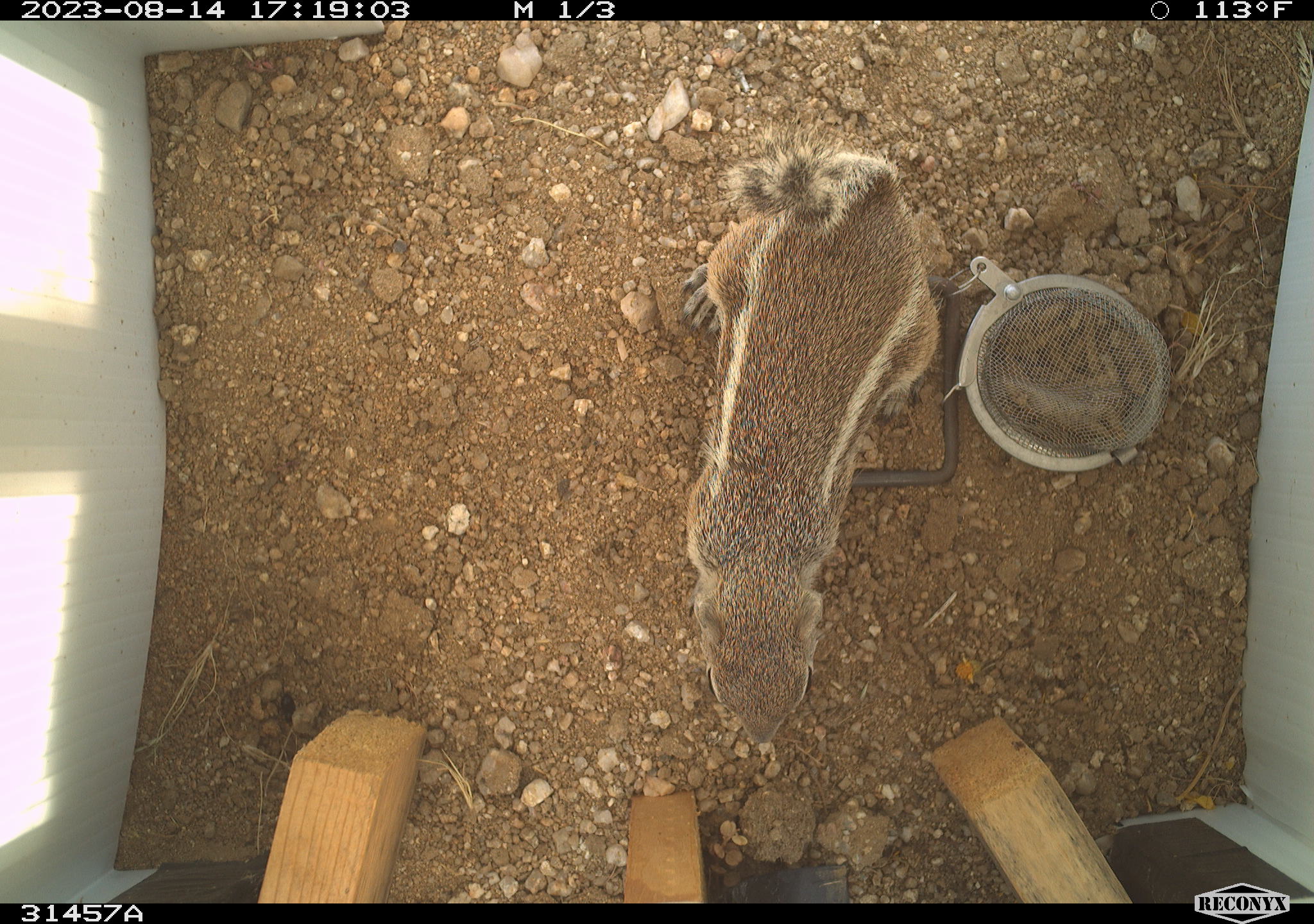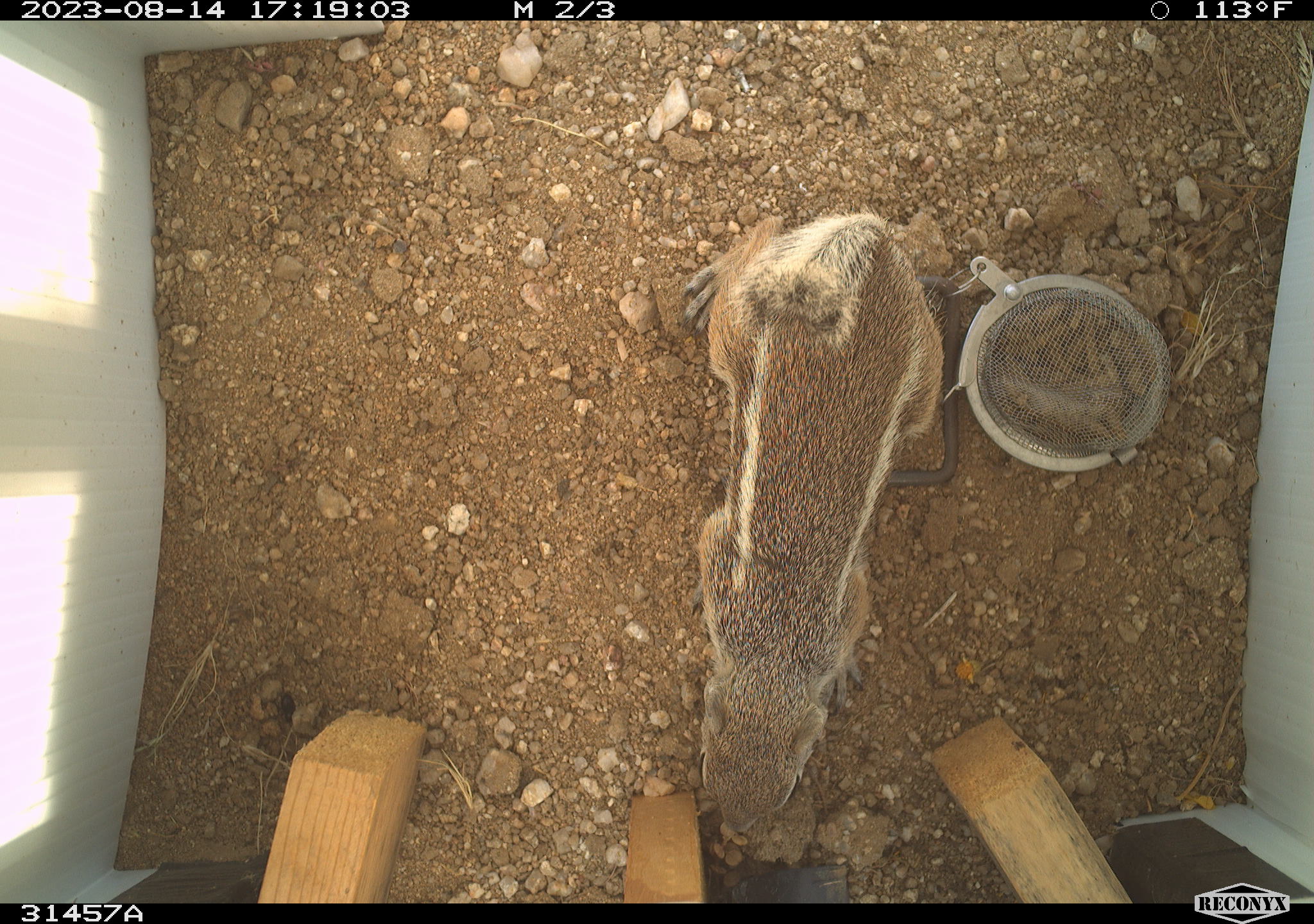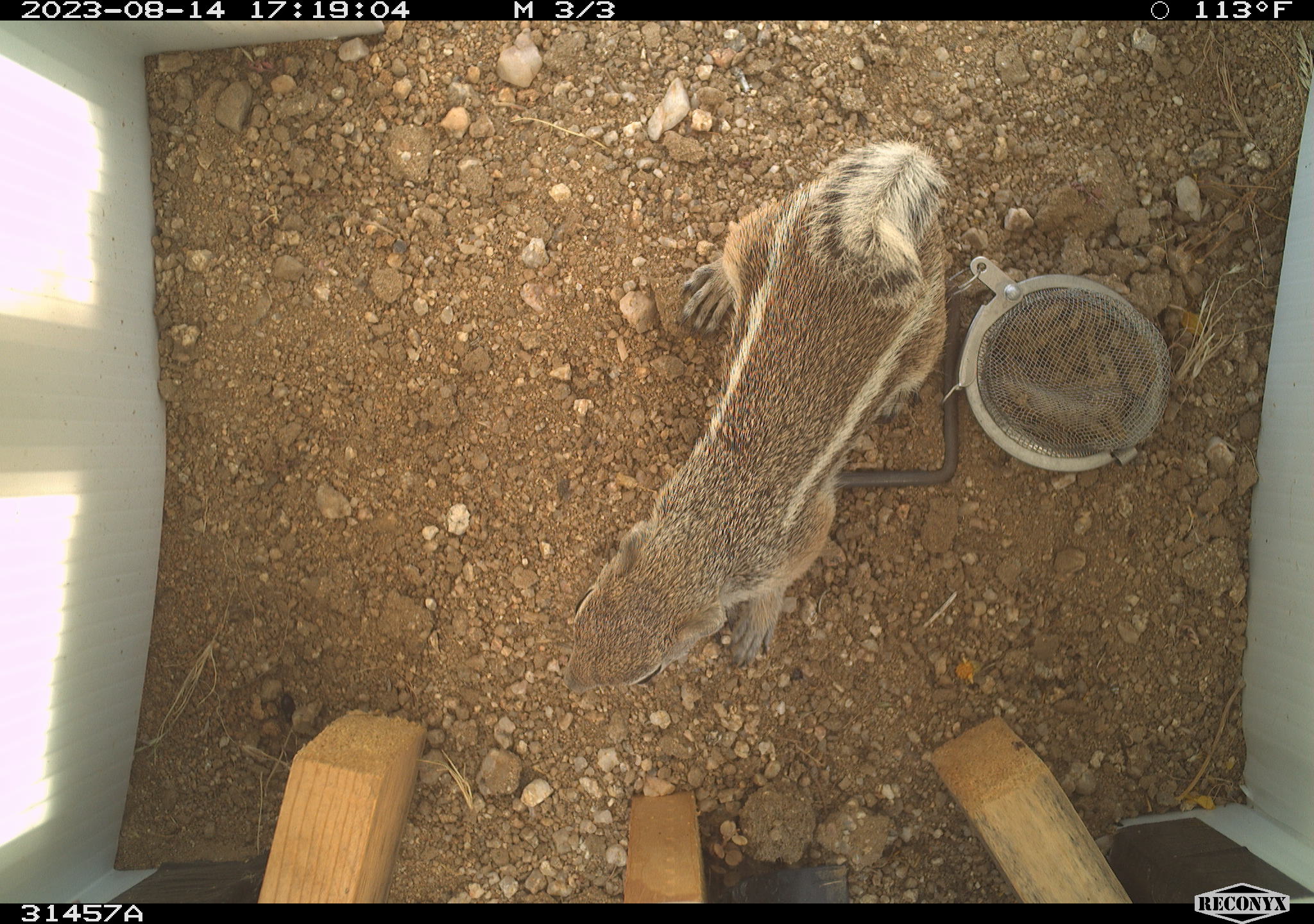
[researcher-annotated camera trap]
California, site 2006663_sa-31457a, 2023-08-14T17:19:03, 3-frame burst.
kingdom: Animalia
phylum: Chordata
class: Mammalia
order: Rodentia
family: Sciuridae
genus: Ammospermophilus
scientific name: Ammospermophilus leucurus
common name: white-tailed antelope squirrel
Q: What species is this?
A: White-tailed antelope squirrel (Ammospermophilus leucurus).